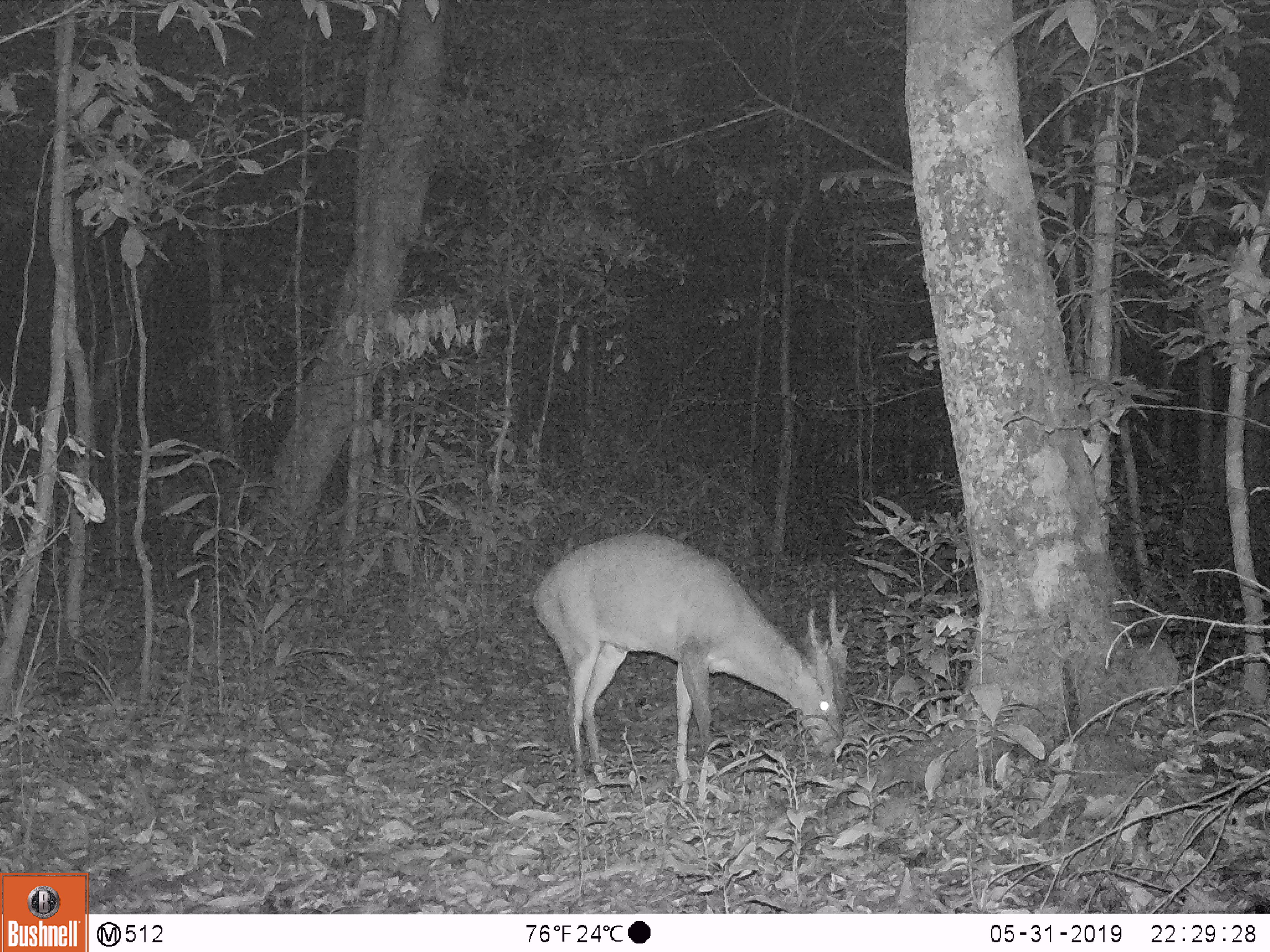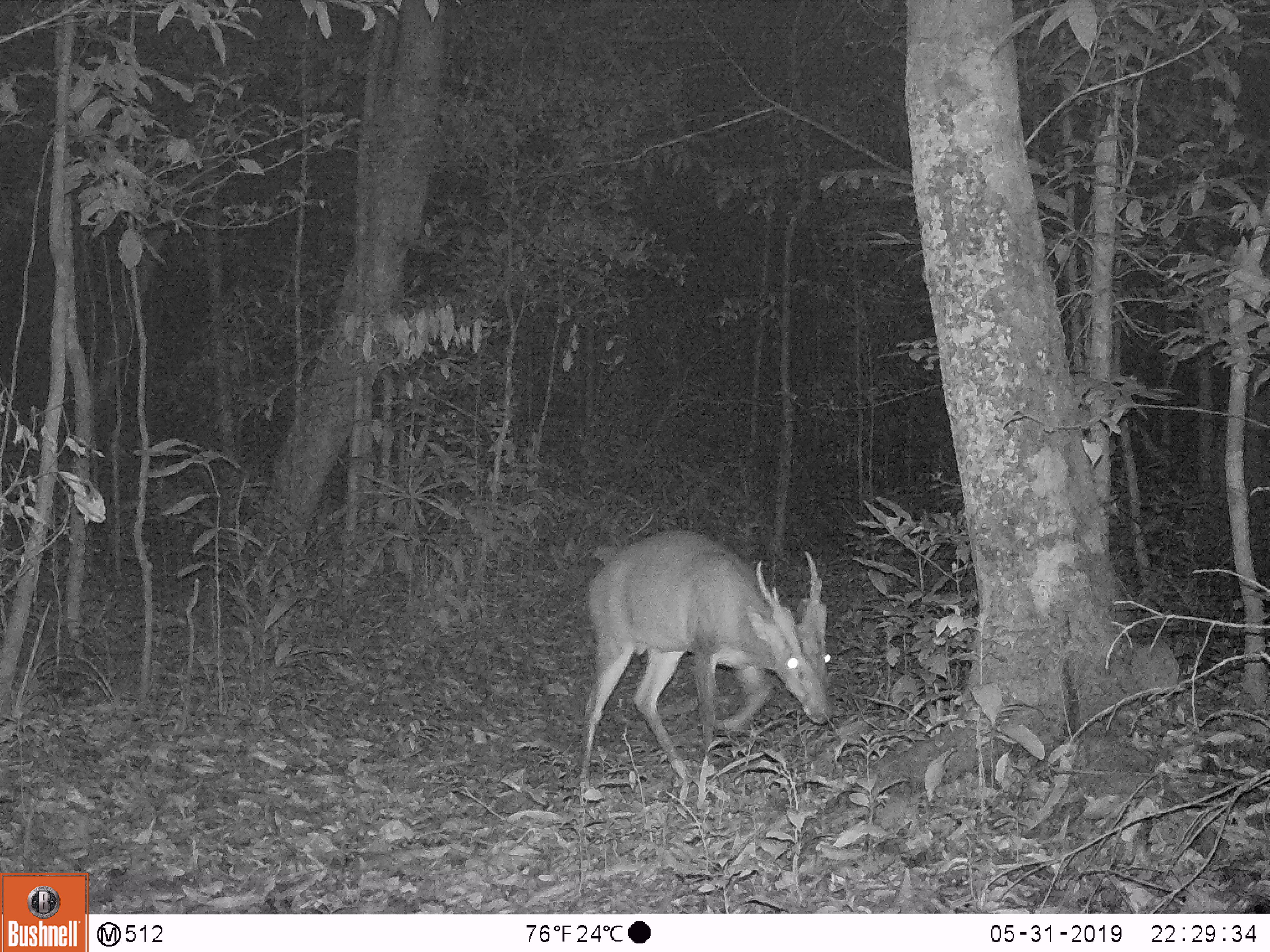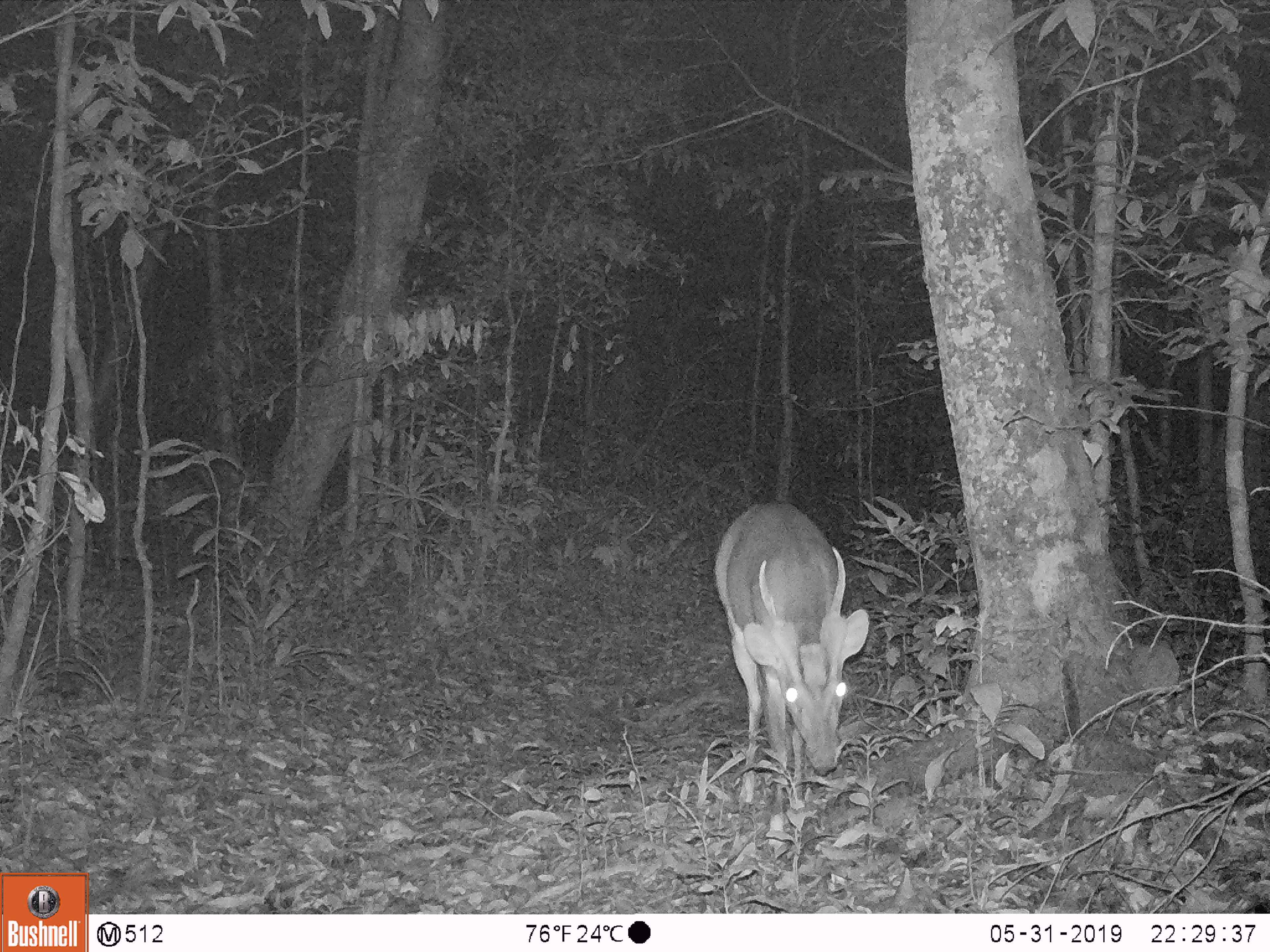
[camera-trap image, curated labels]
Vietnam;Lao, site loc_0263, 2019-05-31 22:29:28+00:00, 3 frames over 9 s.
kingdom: Animalia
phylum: Chordata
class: Mammalia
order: Artiodactyla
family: Cervidae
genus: Muntiacus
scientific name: Muntiacus vuquangensis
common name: large-antlered muntjac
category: large antlered muntjac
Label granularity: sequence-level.